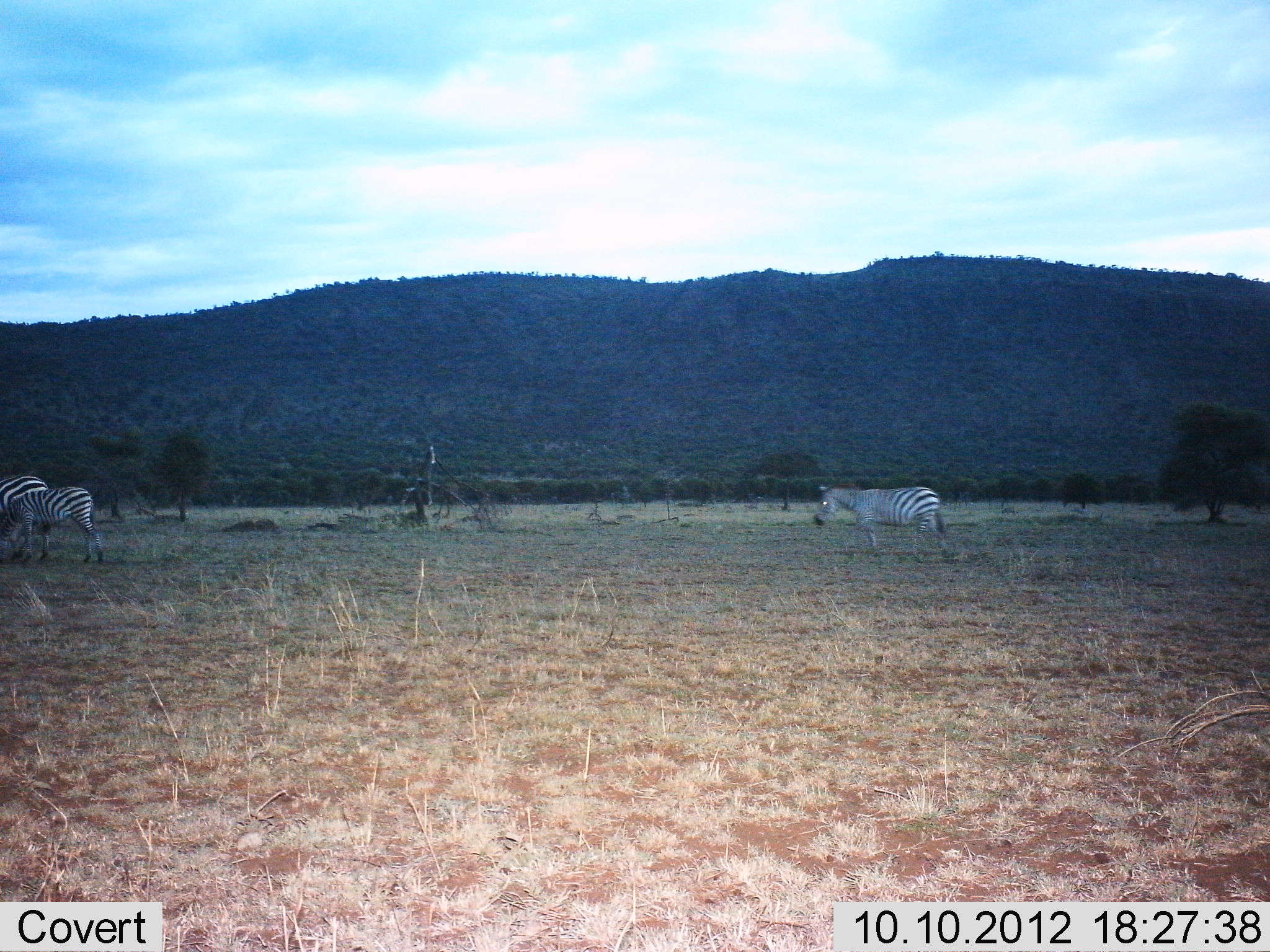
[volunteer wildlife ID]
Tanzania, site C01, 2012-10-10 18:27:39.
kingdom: Animalia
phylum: Chordata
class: Mammalia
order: Perissodactyla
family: Equidae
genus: Equus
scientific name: Equus quagga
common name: plains zebra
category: zebra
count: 3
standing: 50%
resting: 0%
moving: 60%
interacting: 0%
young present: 10%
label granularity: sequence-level